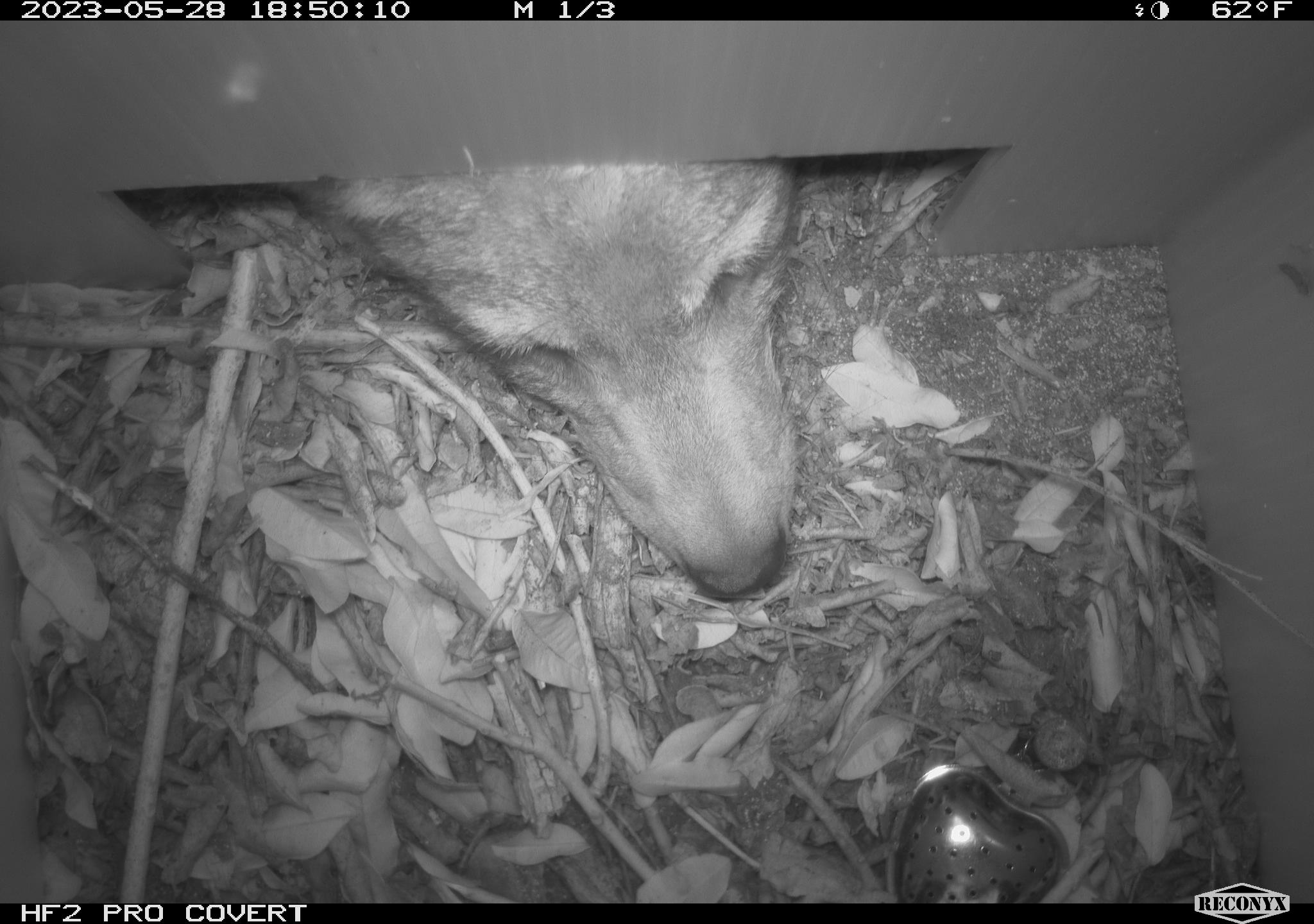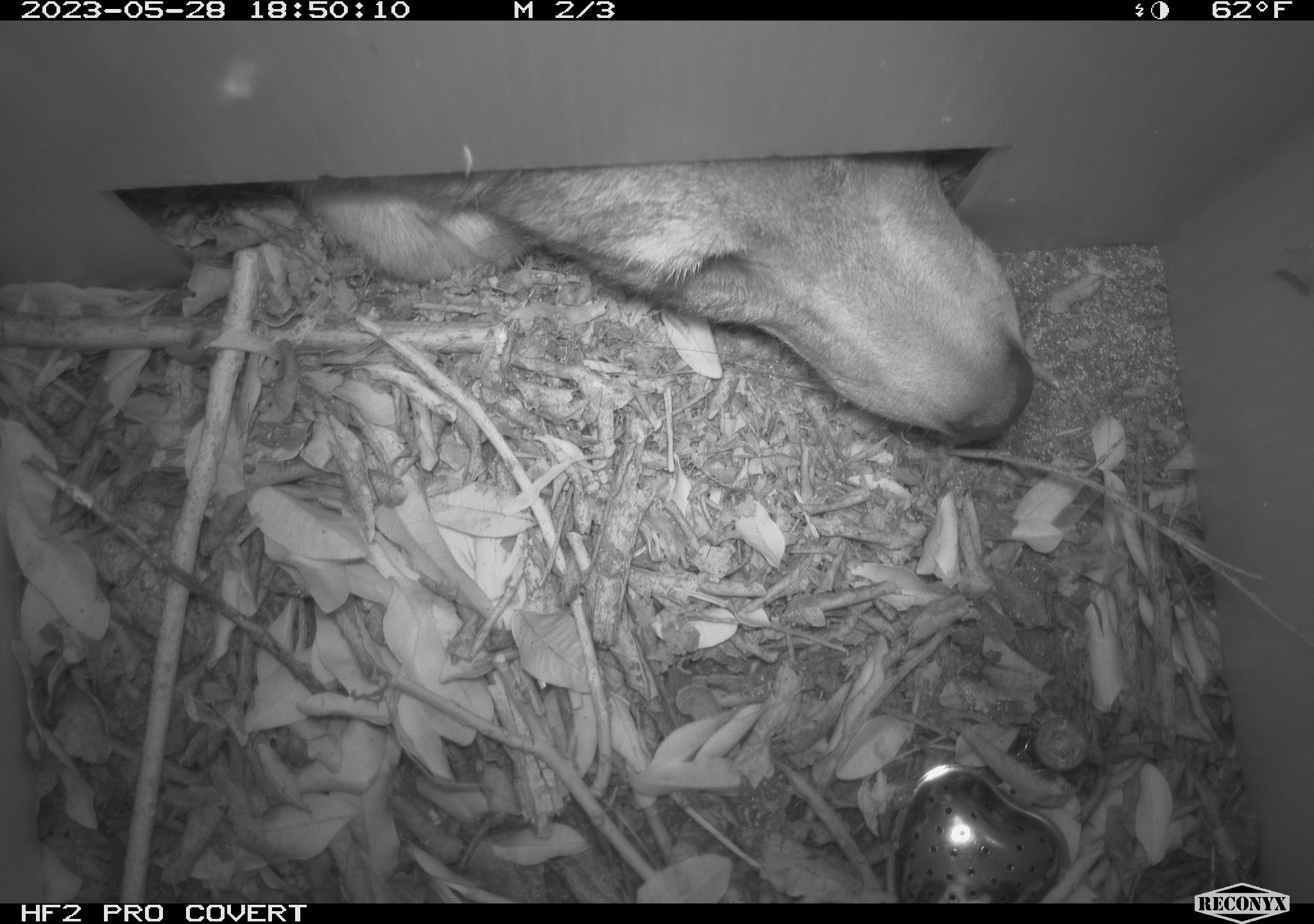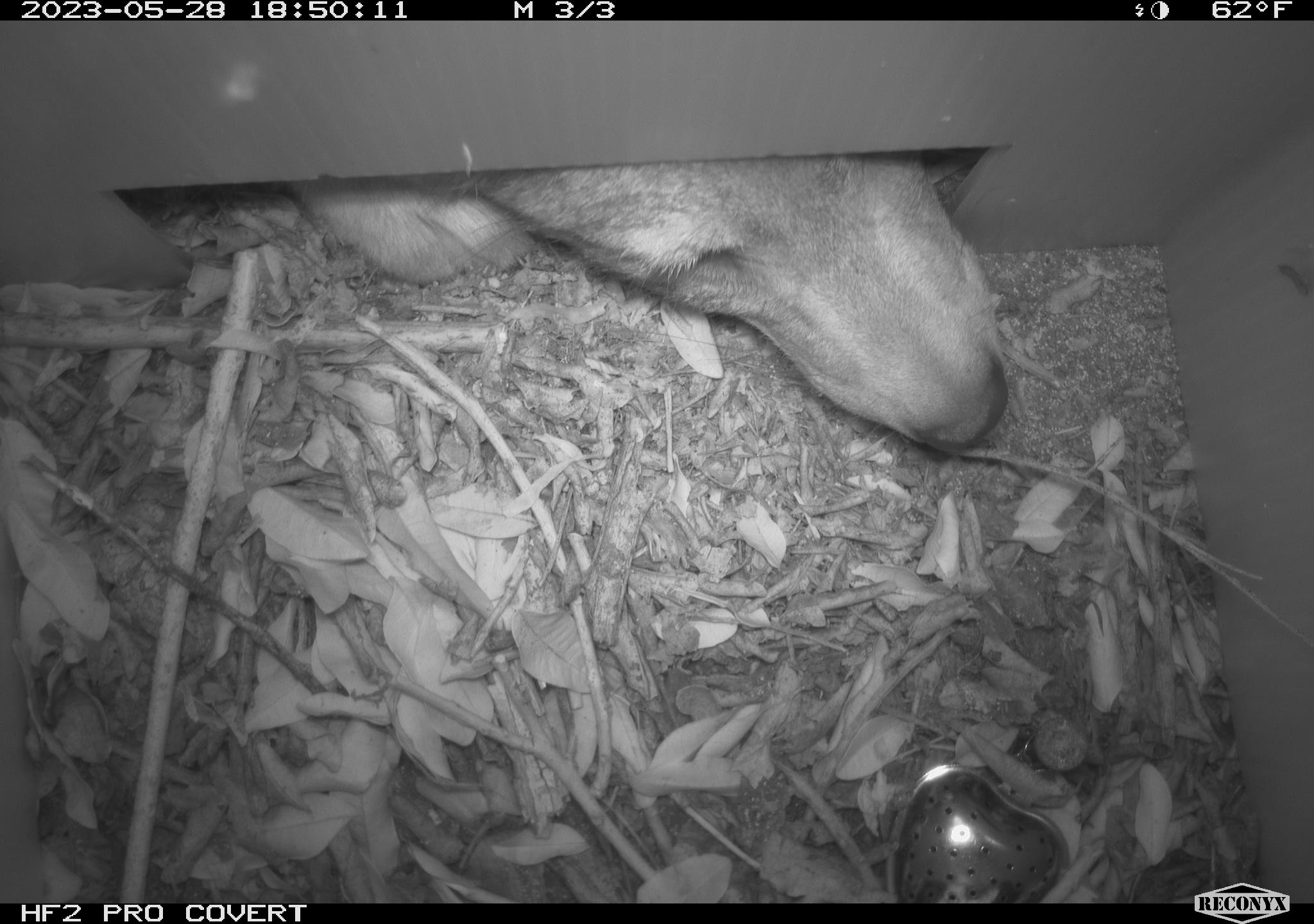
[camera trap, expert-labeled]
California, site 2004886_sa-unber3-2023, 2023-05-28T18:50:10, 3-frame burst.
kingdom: Animalia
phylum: Chordata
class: Mammalia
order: Carnivora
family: Canidae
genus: Canis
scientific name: Canis latrans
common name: coyote